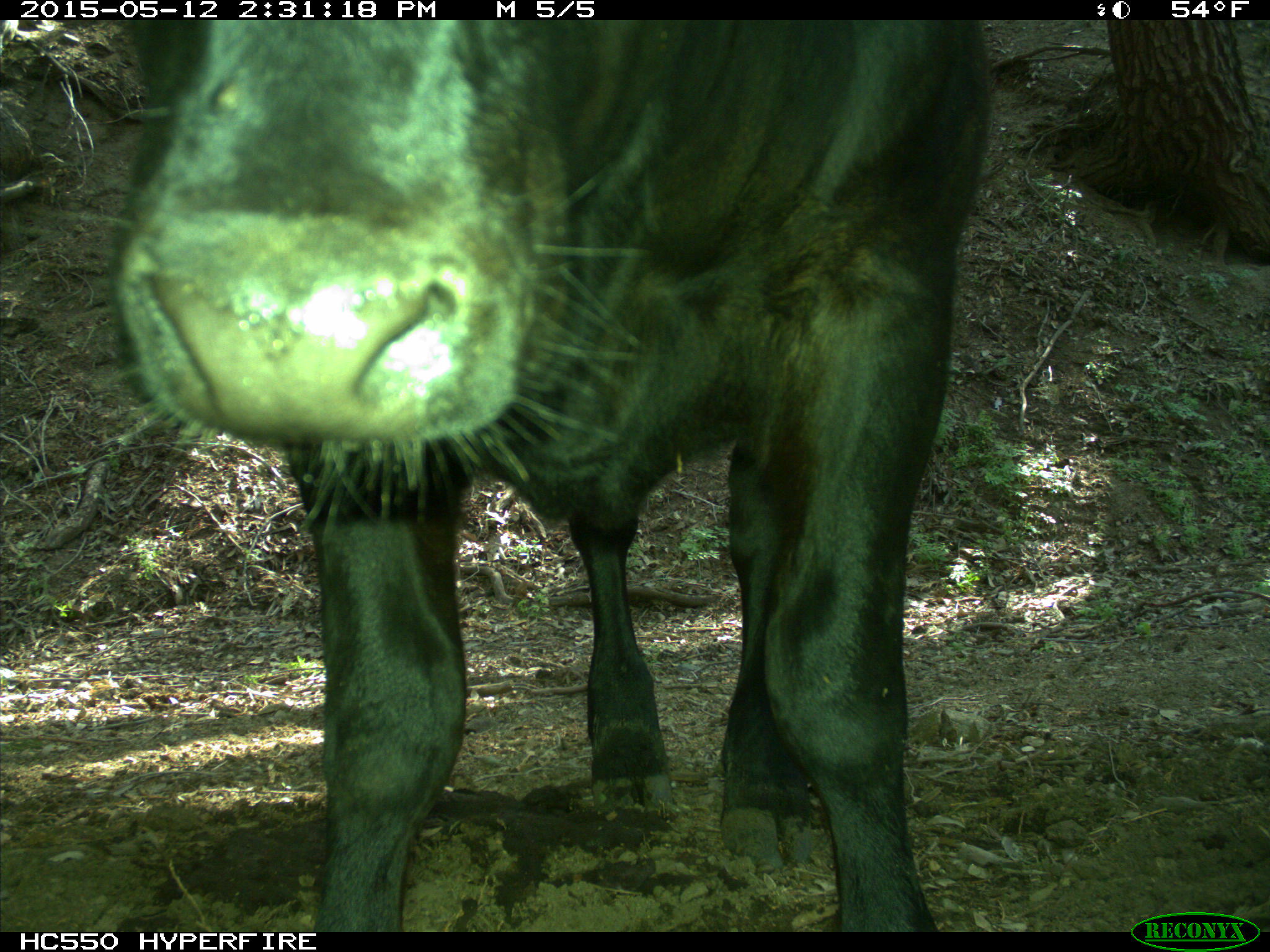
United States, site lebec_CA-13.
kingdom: Animalia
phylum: Chordata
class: Mammalia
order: Artiodactyla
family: Bovidae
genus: Bos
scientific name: Bos taurus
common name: domestic cow